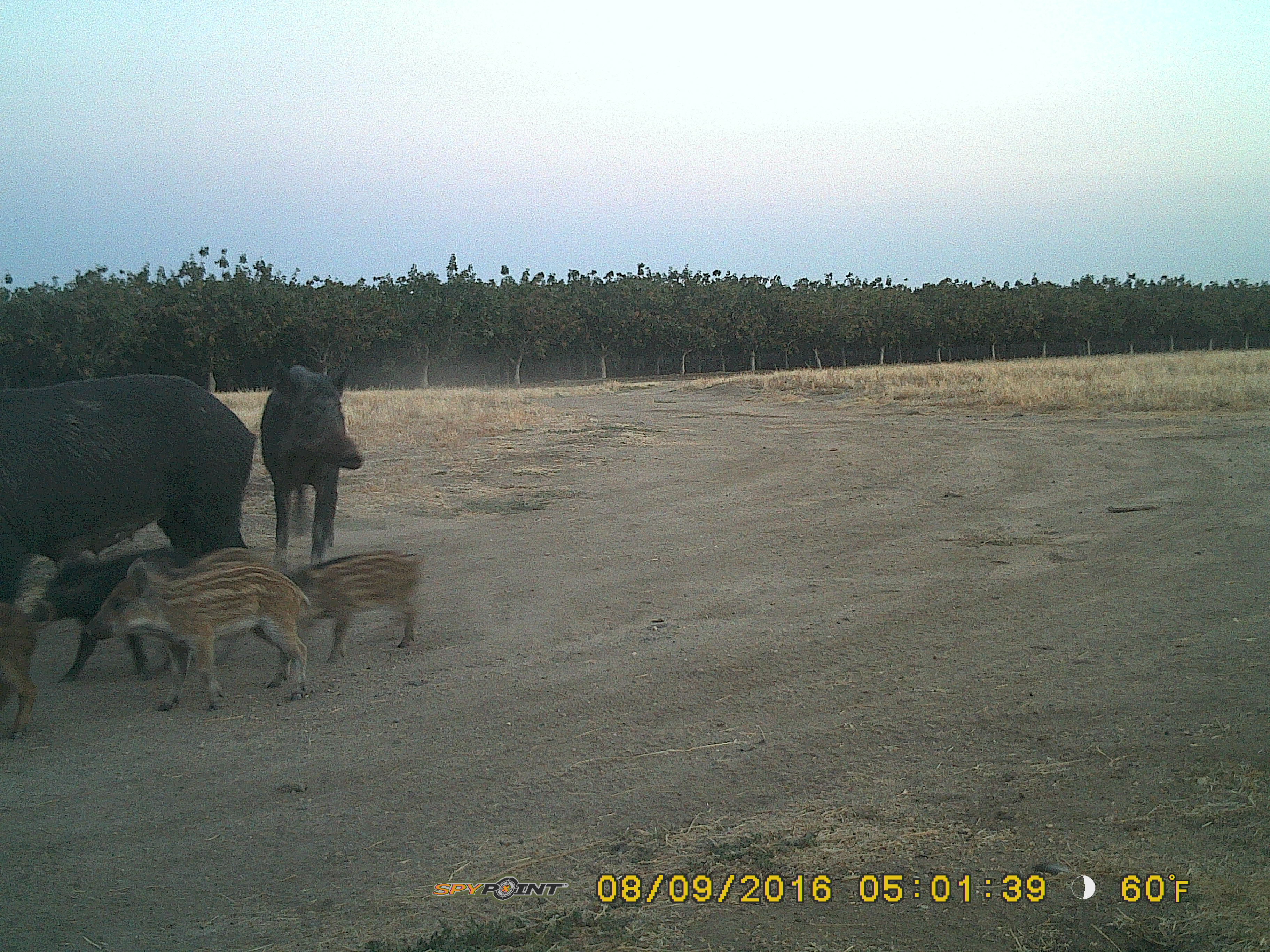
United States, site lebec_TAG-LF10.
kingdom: Animalia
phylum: Chordata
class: Mammalia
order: Artiodactyla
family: Suidae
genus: Sus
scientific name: Sus scrofa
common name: wild boar